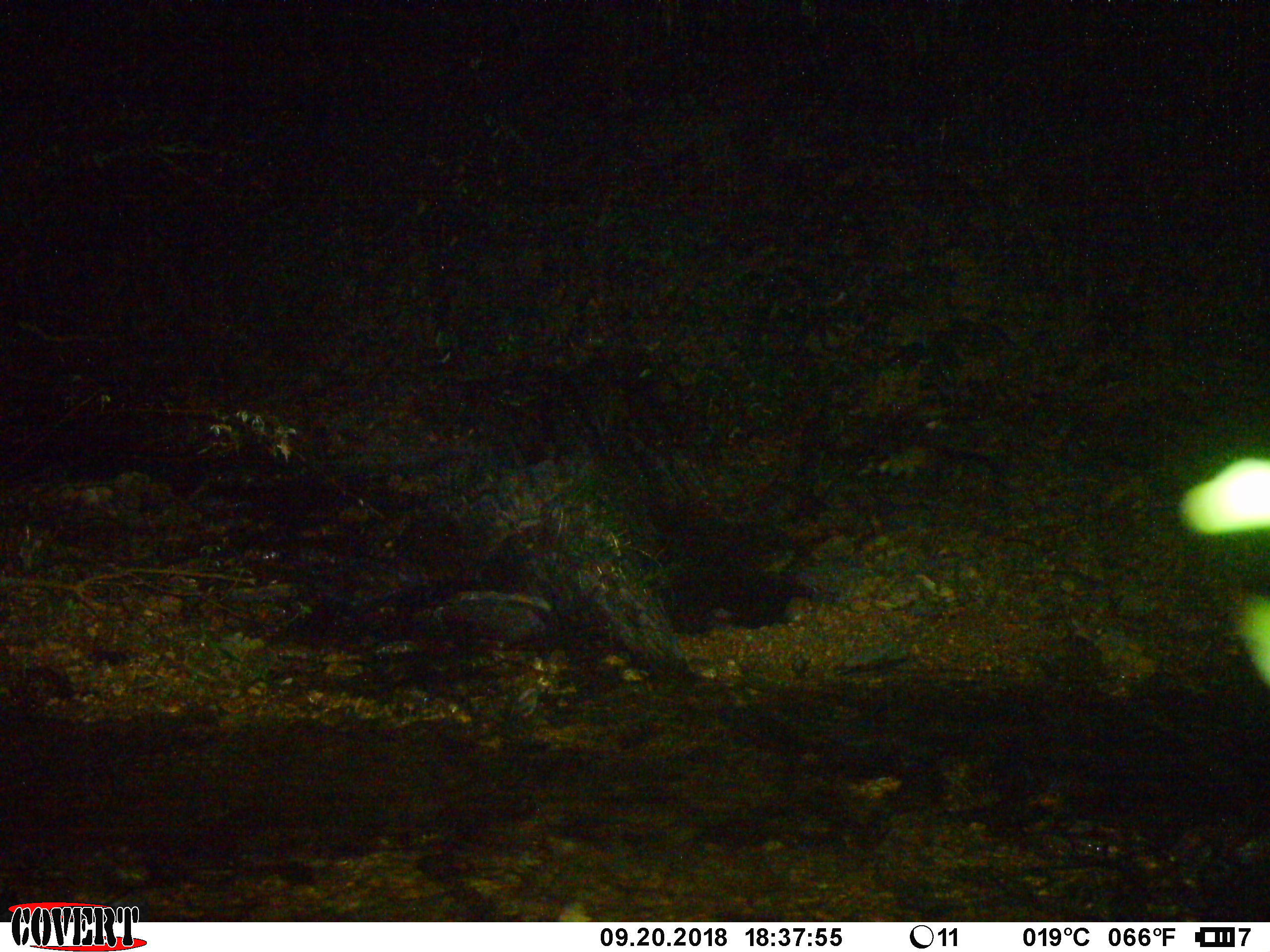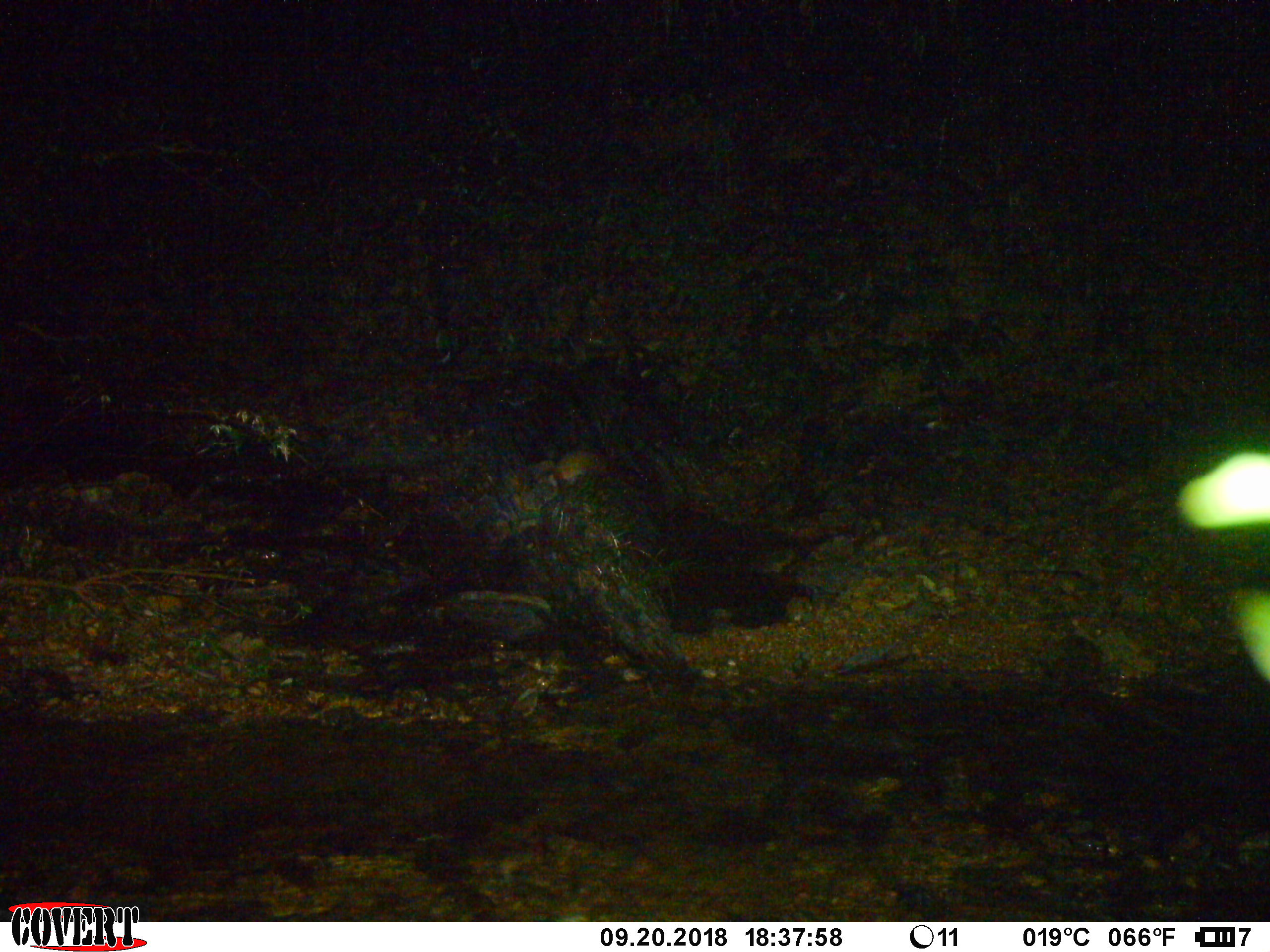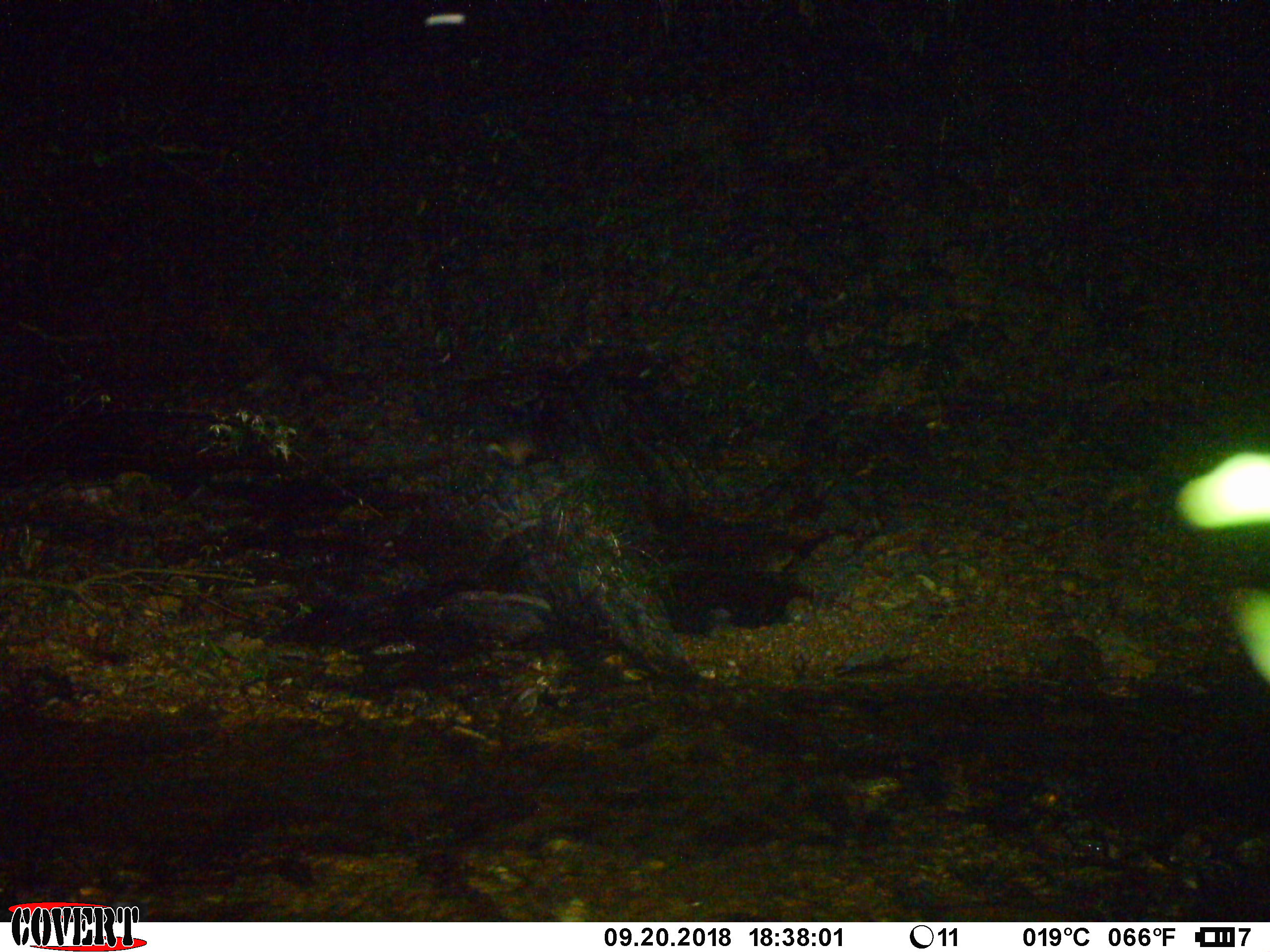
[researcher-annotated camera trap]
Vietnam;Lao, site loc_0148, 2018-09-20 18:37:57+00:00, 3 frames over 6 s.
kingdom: Animalia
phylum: Chordata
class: Mammalia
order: Carnivora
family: Mustelidae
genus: Martes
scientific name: Martes flavigula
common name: yellow-throated marten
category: yellow throated marten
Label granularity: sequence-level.